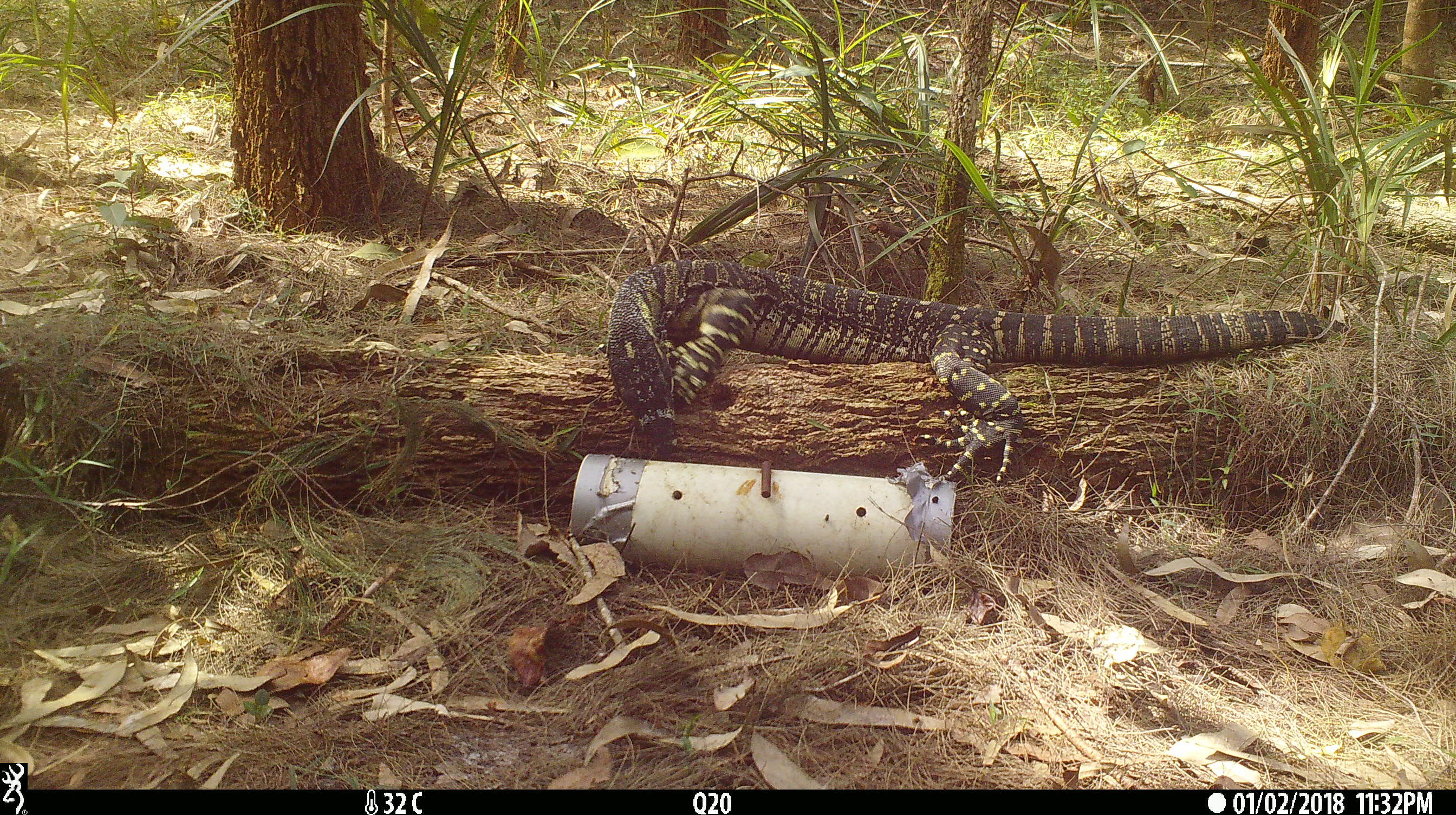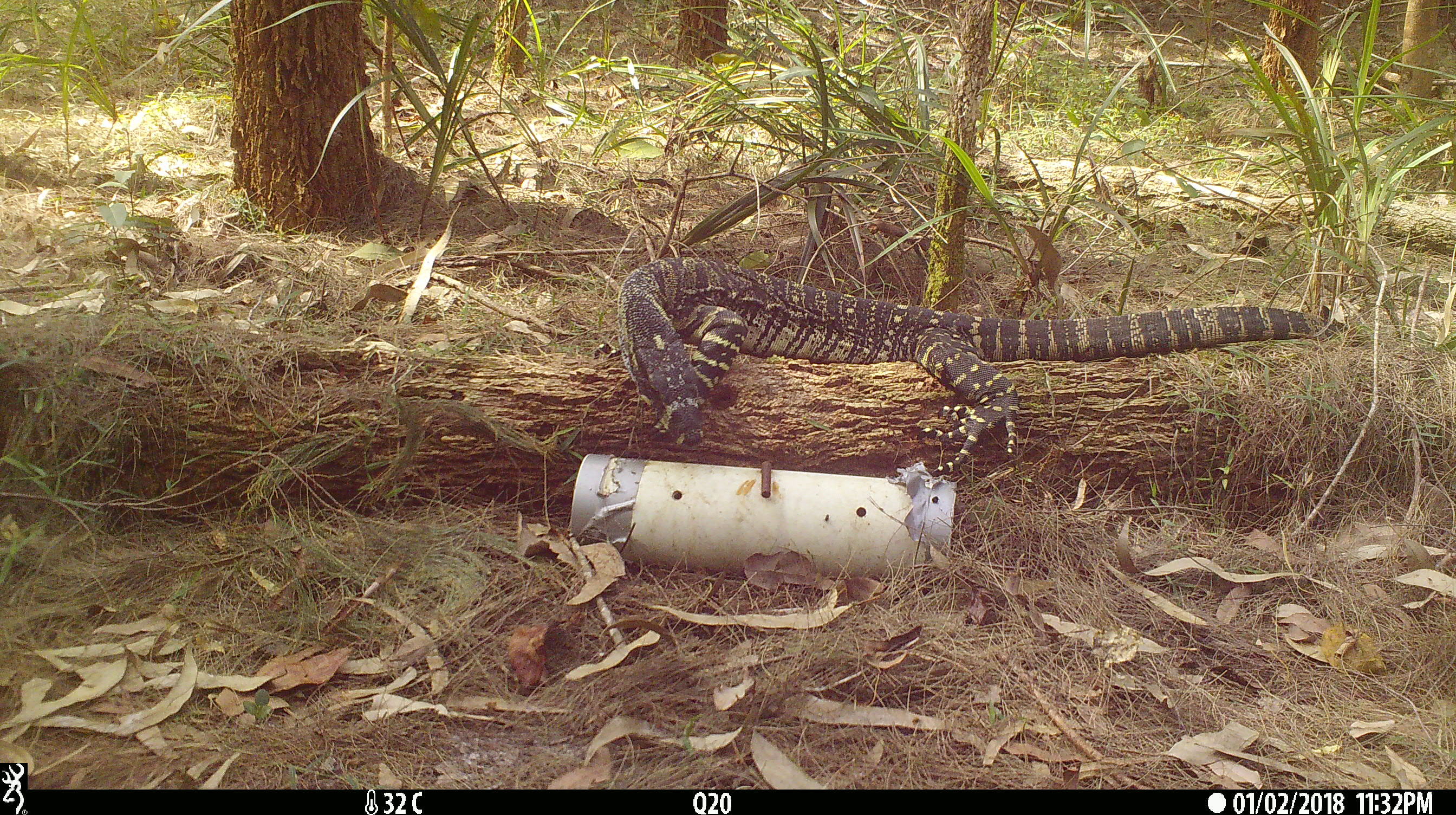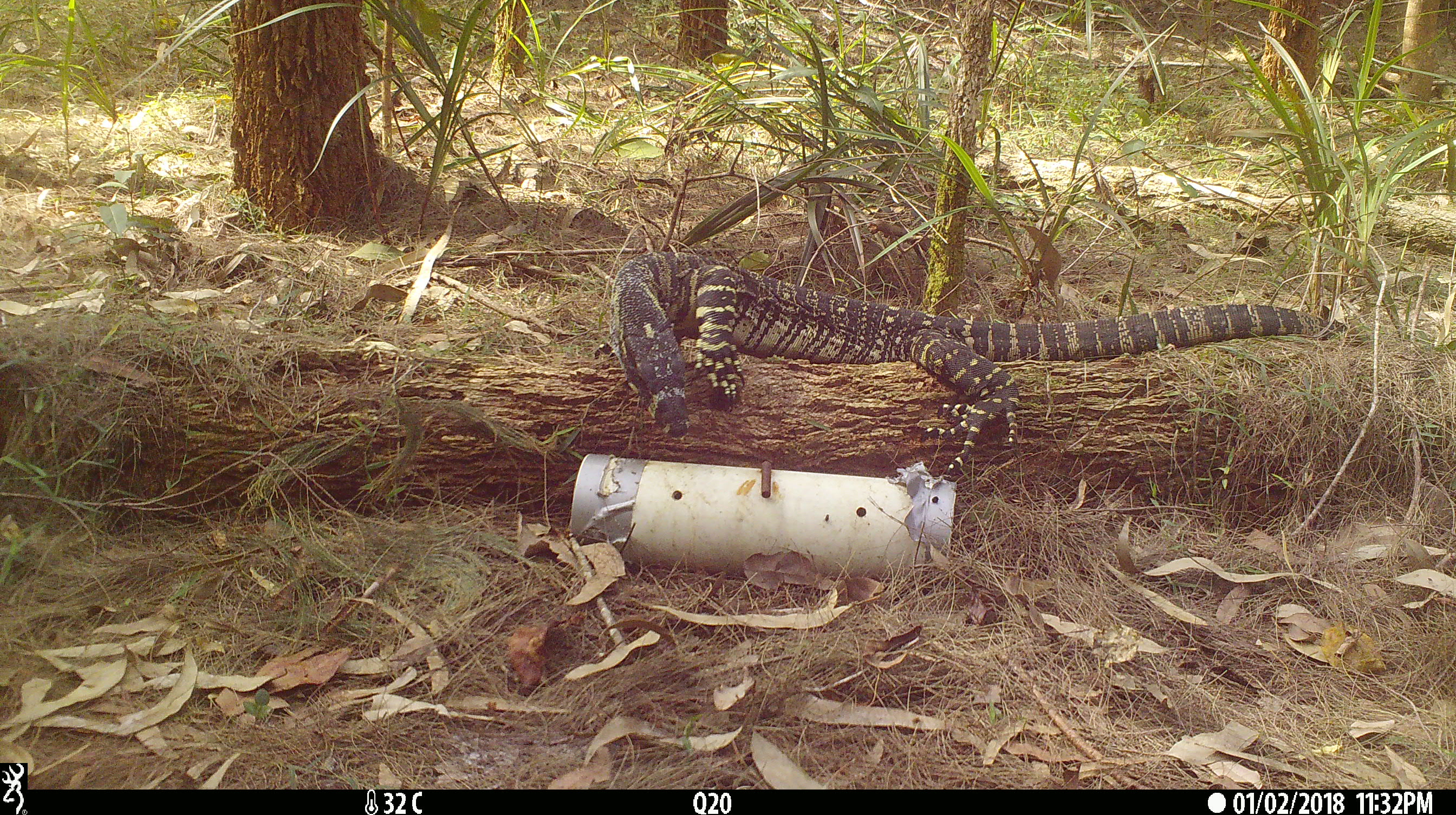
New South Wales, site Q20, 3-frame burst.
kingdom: Animalia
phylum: Chordata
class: Reptilia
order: Squamata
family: Varanidae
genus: Varanus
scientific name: Varanus varius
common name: lace monitor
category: goanna